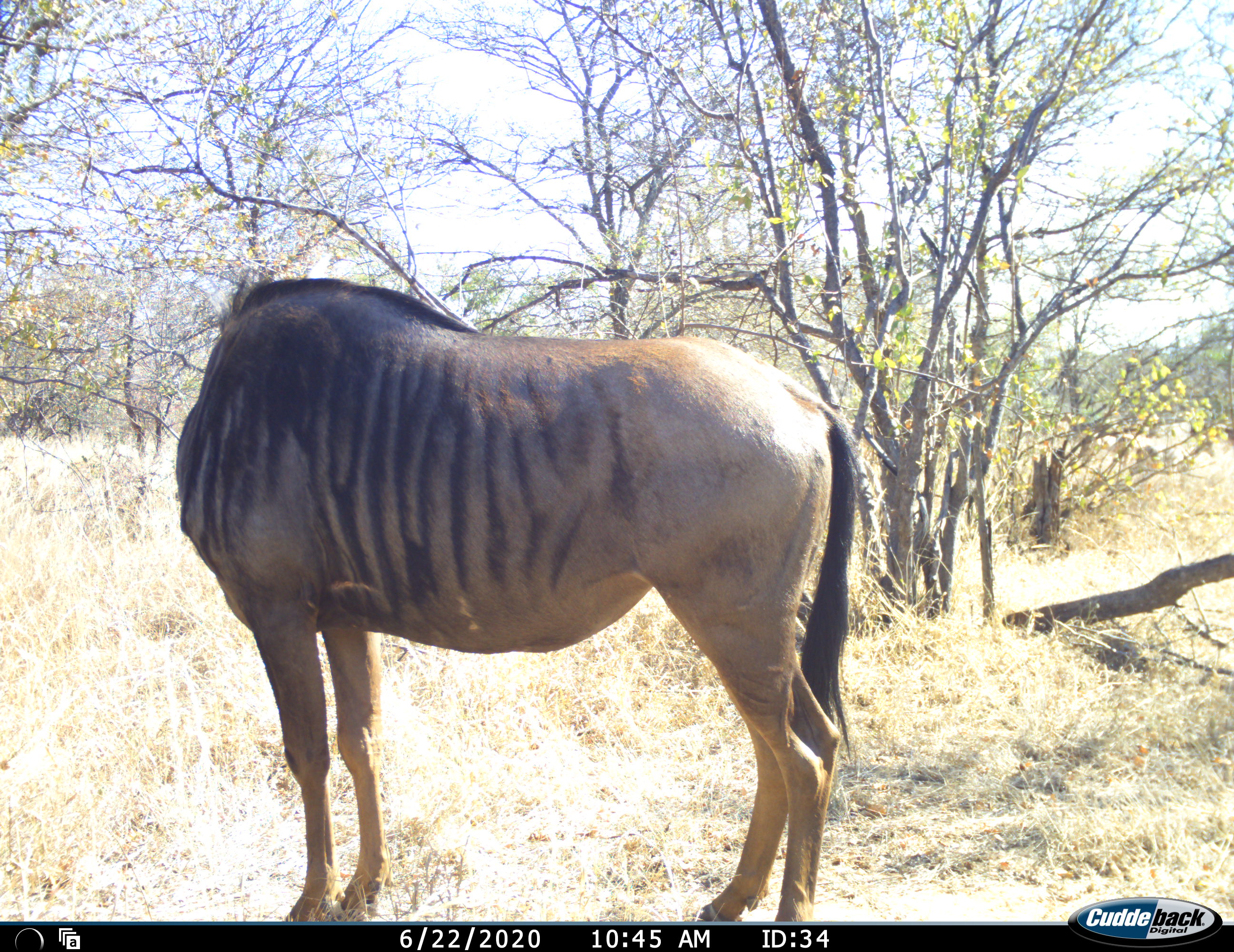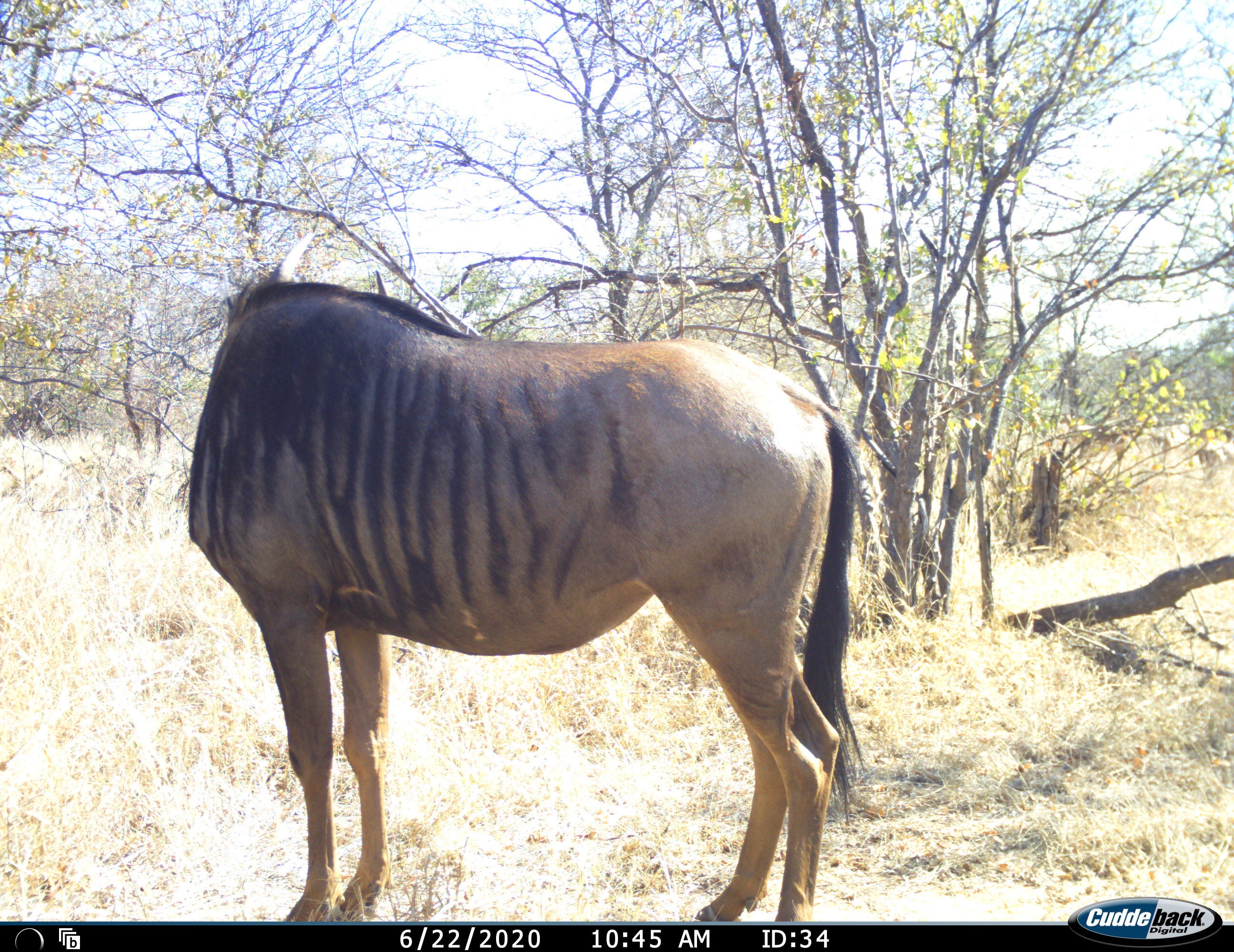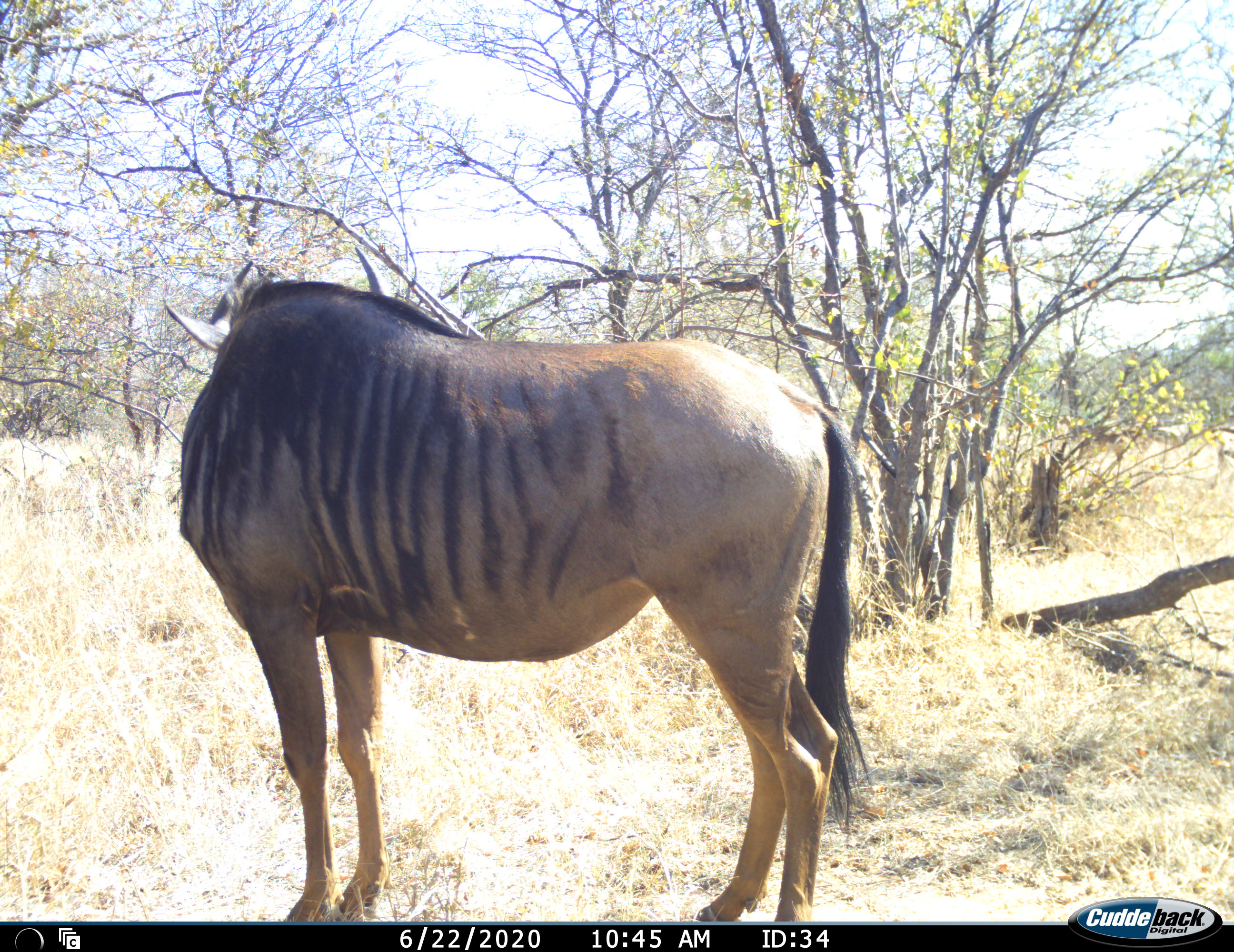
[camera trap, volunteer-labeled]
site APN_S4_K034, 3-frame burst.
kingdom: Animalia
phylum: Chordata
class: Mammalia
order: Artiodactyla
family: Bovidae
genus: Connochaetes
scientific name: Connochaetes taurinus taurinus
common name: blue wildebeest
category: wildebeestblue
Wildebeestblue (blue wildebeest) (Connochaetes taurinus taurinus), count 2. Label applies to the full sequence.